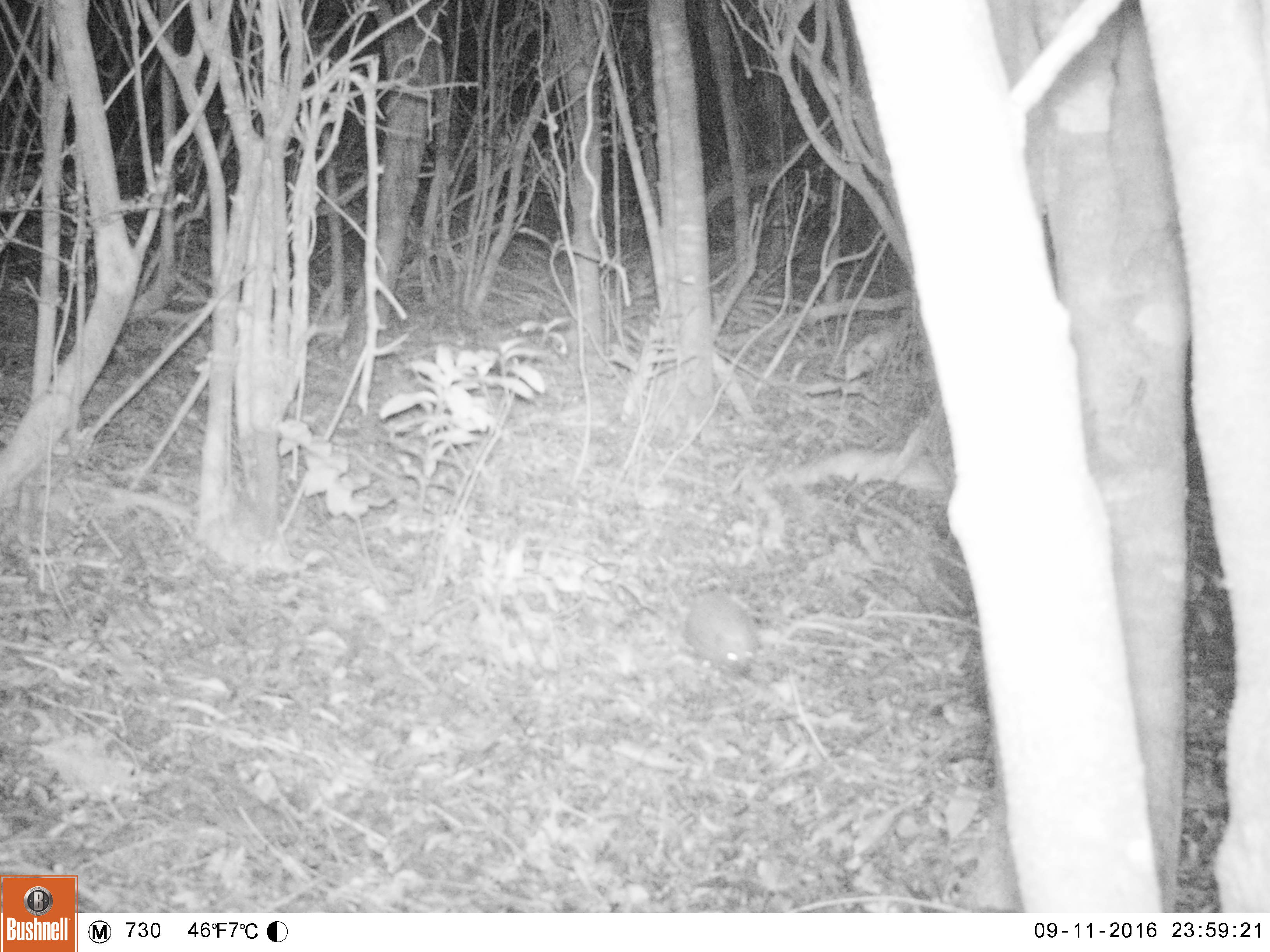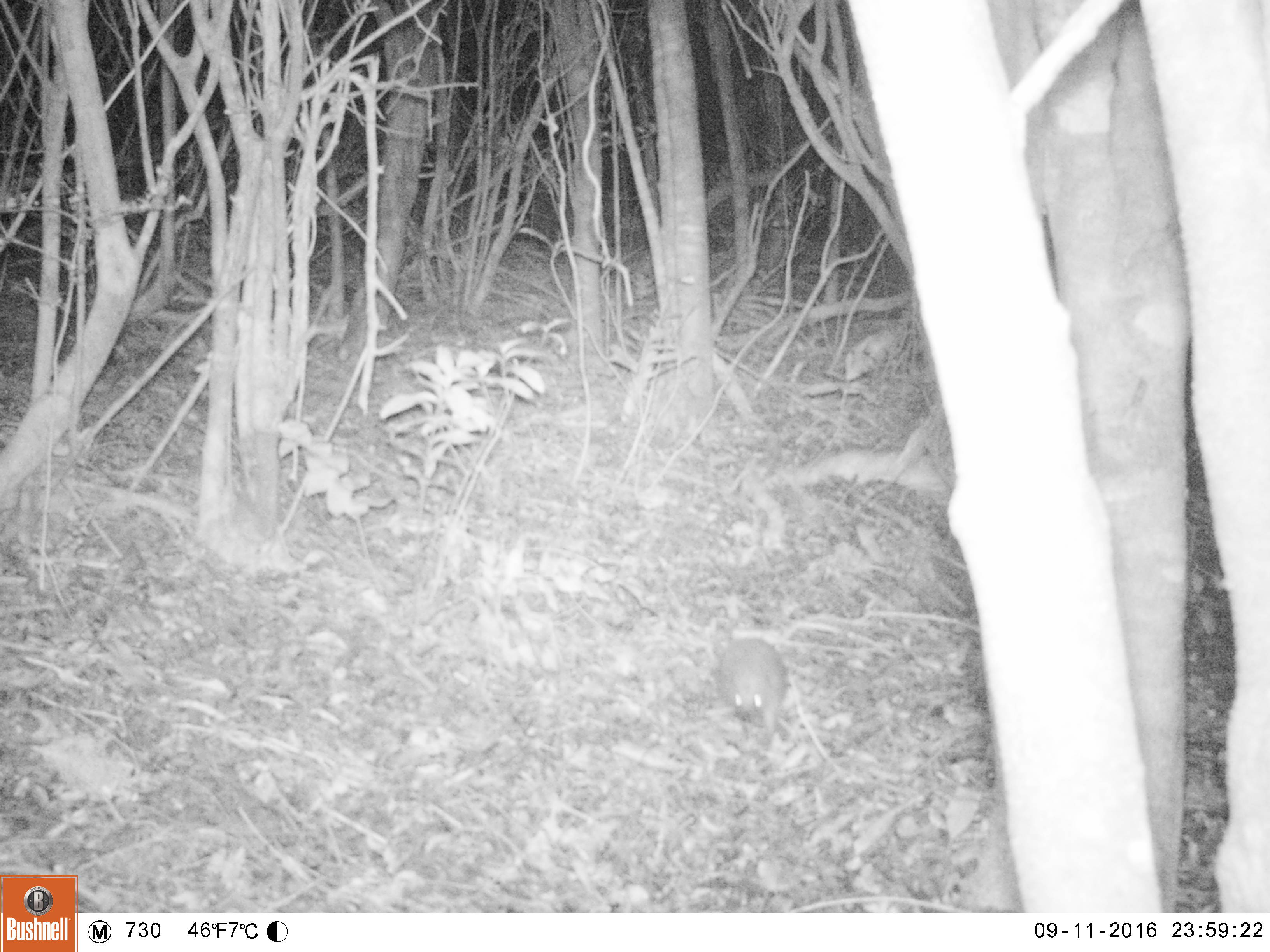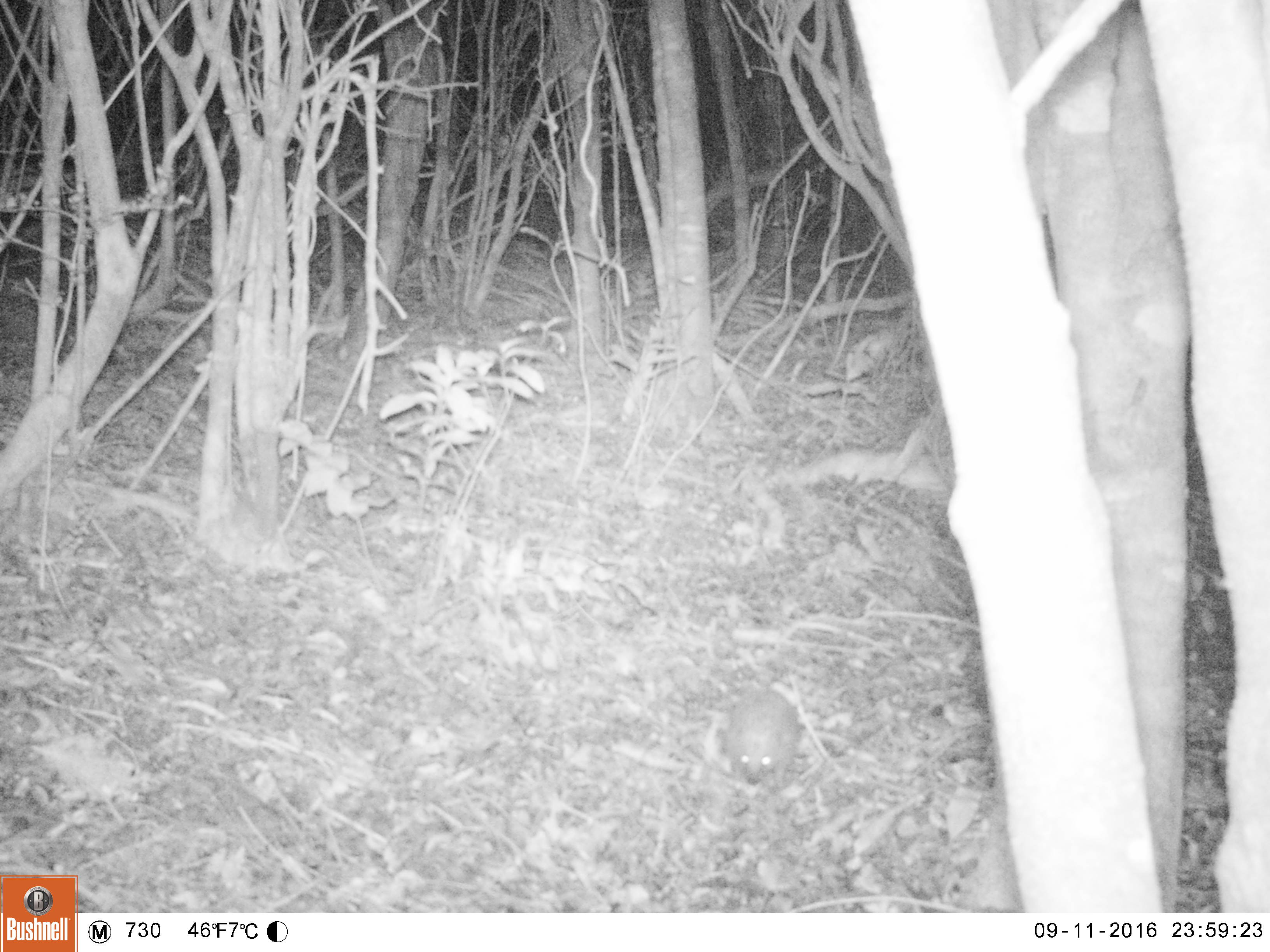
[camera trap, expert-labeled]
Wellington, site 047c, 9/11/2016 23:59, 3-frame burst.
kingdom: Animalia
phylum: Chordata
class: Mammalia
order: Eulipotyphla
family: Erinaceidae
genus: Erinaceus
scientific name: Erinaceus europaeus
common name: hedgehog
Hedgehog (Erinaceus europaeus).